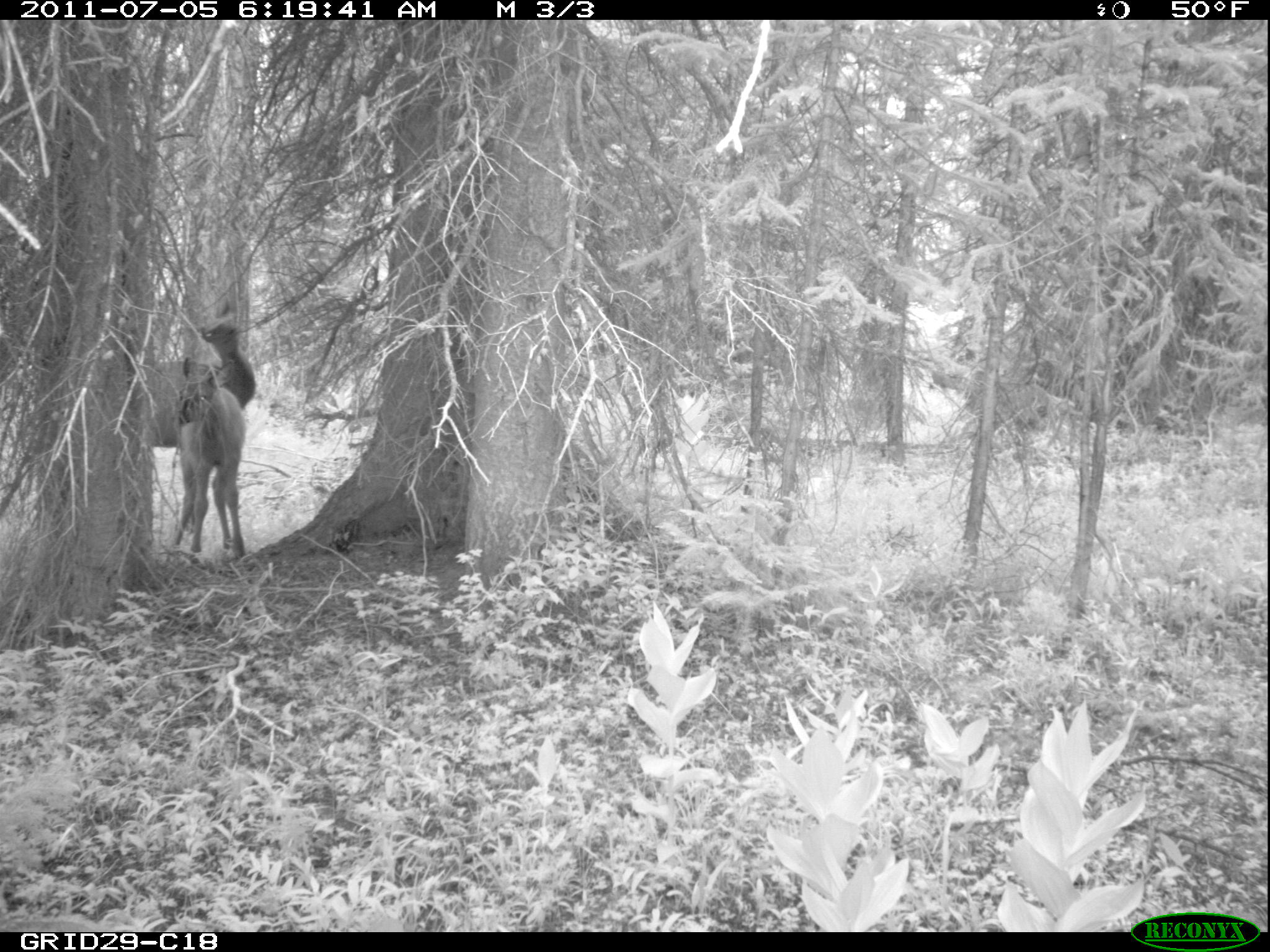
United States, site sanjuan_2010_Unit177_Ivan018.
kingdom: Animalia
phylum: Chordata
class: Mammalia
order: Artiodactyla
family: Cervidae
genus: Cervus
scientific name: Cervus elaphus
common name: red deer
Cervus elaphus (red deer).